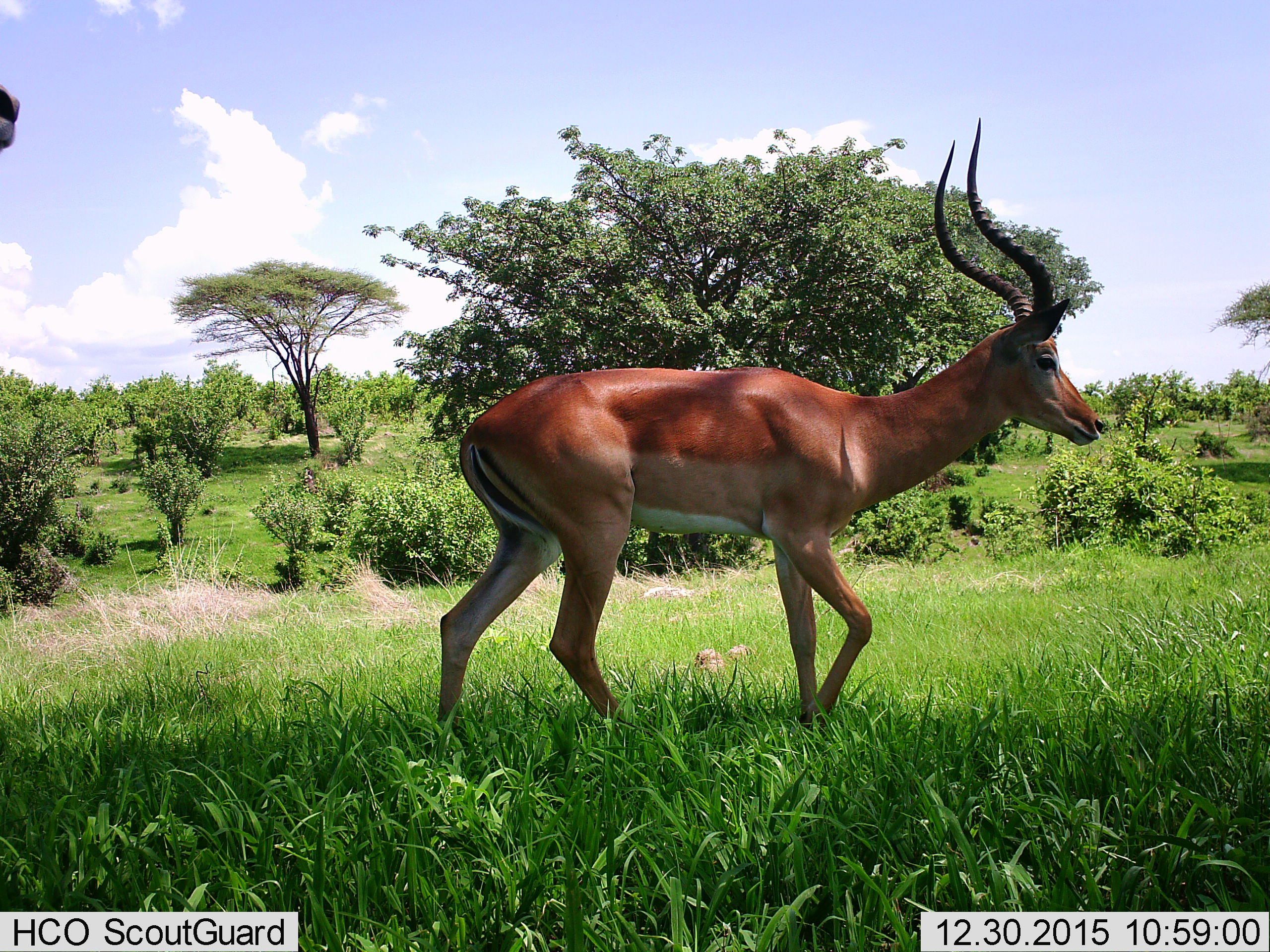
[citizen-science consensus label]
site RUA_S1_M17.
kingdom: Animalia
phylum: Chordata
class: Mammalia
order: Artiodactyla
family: Bovidae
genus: Aepyceros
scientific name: Aepyceros melampus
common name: impala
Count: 2.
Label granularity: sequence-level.